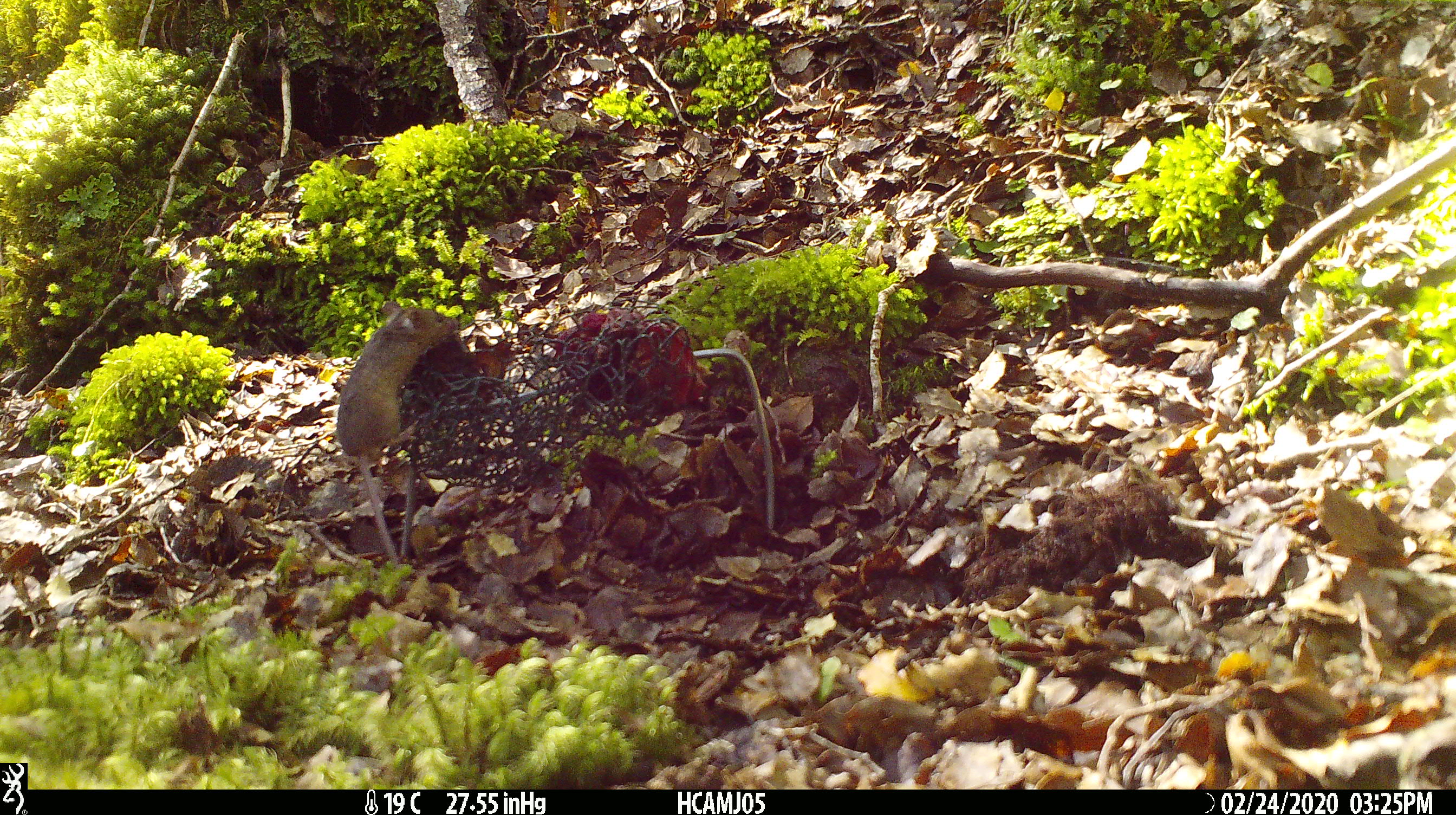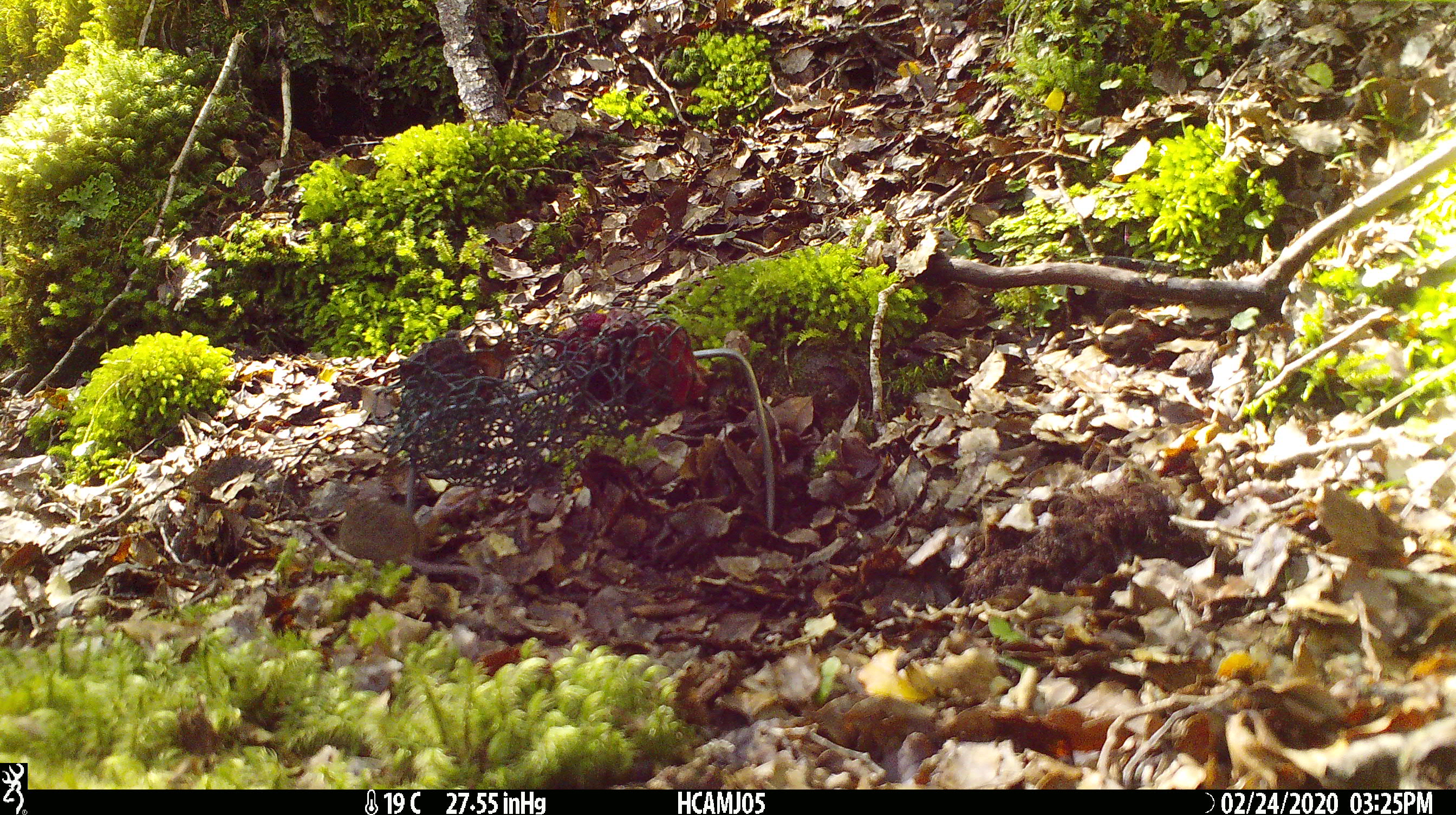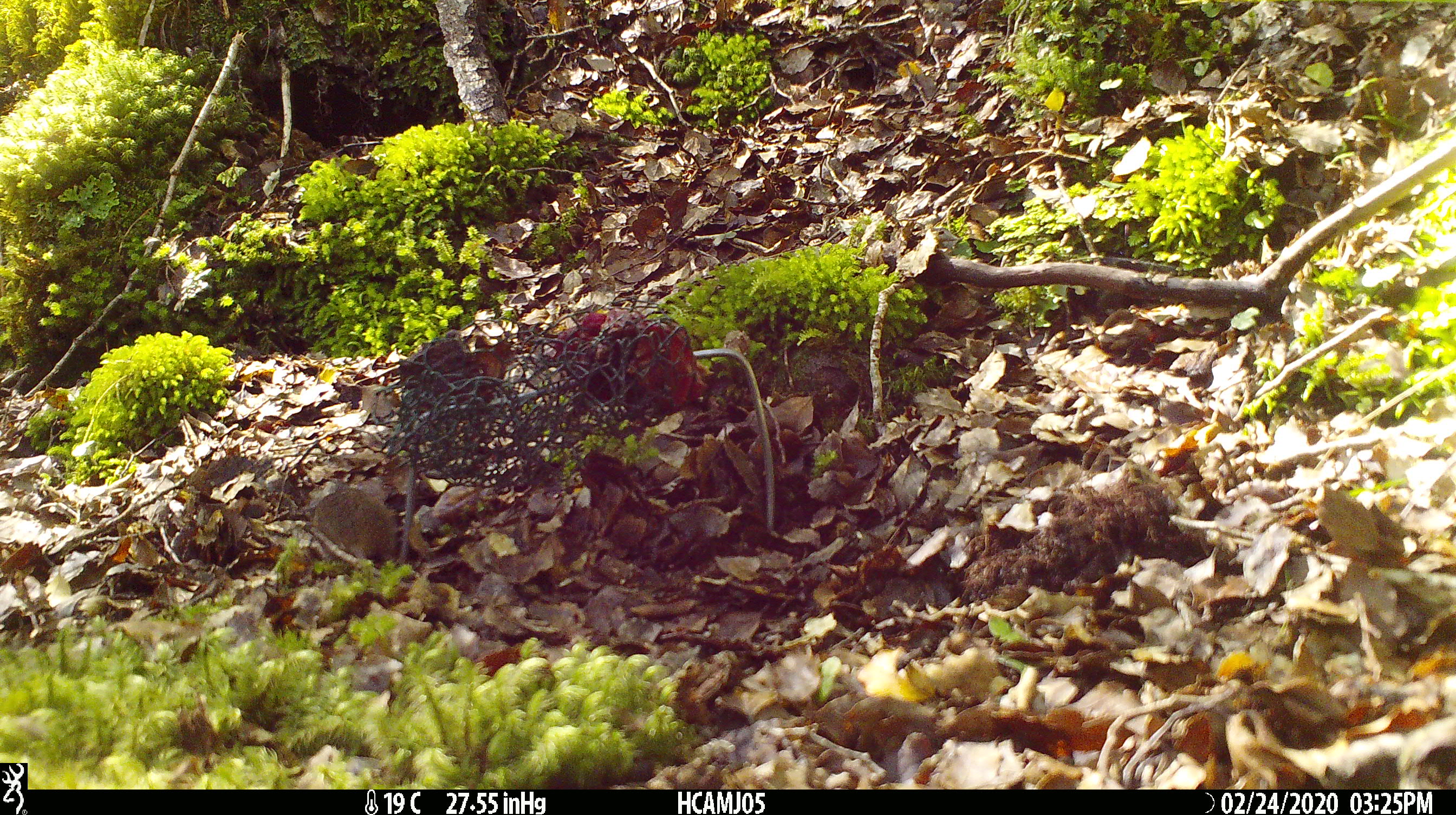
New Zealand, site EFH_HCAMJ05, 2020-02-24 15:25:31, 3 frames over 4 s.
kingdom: Animalia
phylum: Chordata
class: Mammalia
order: Rodentia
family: Muridae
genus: Mus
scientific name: Mus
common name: mouse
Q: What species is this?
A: Mouse (Mus).